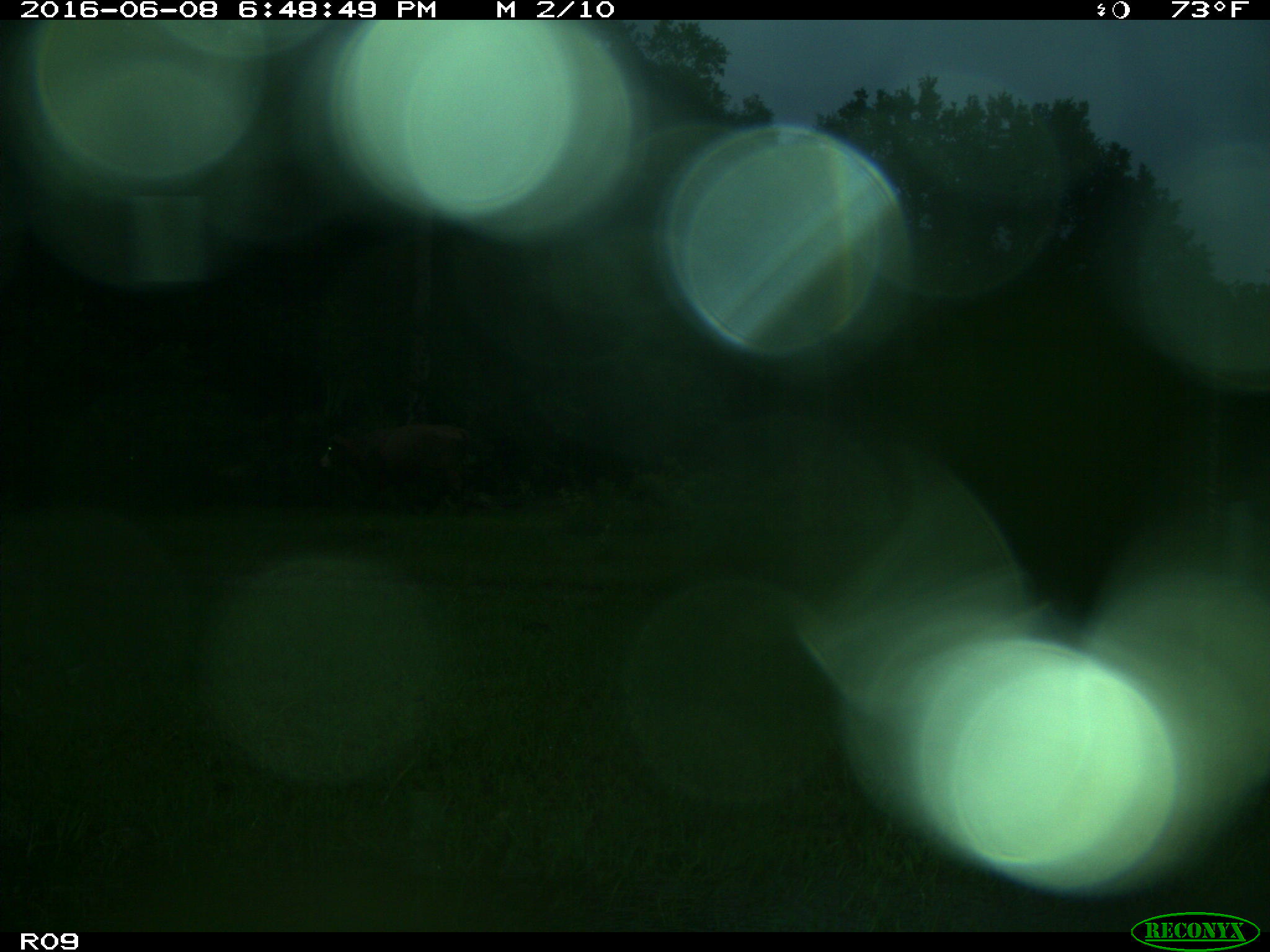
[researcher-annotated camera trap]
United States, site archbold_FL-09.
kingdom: Animalia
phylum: Chordata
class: Mammalia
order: Artiodactyla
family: Bovidae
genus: Bos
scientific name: Bos taurus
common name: domestic cow